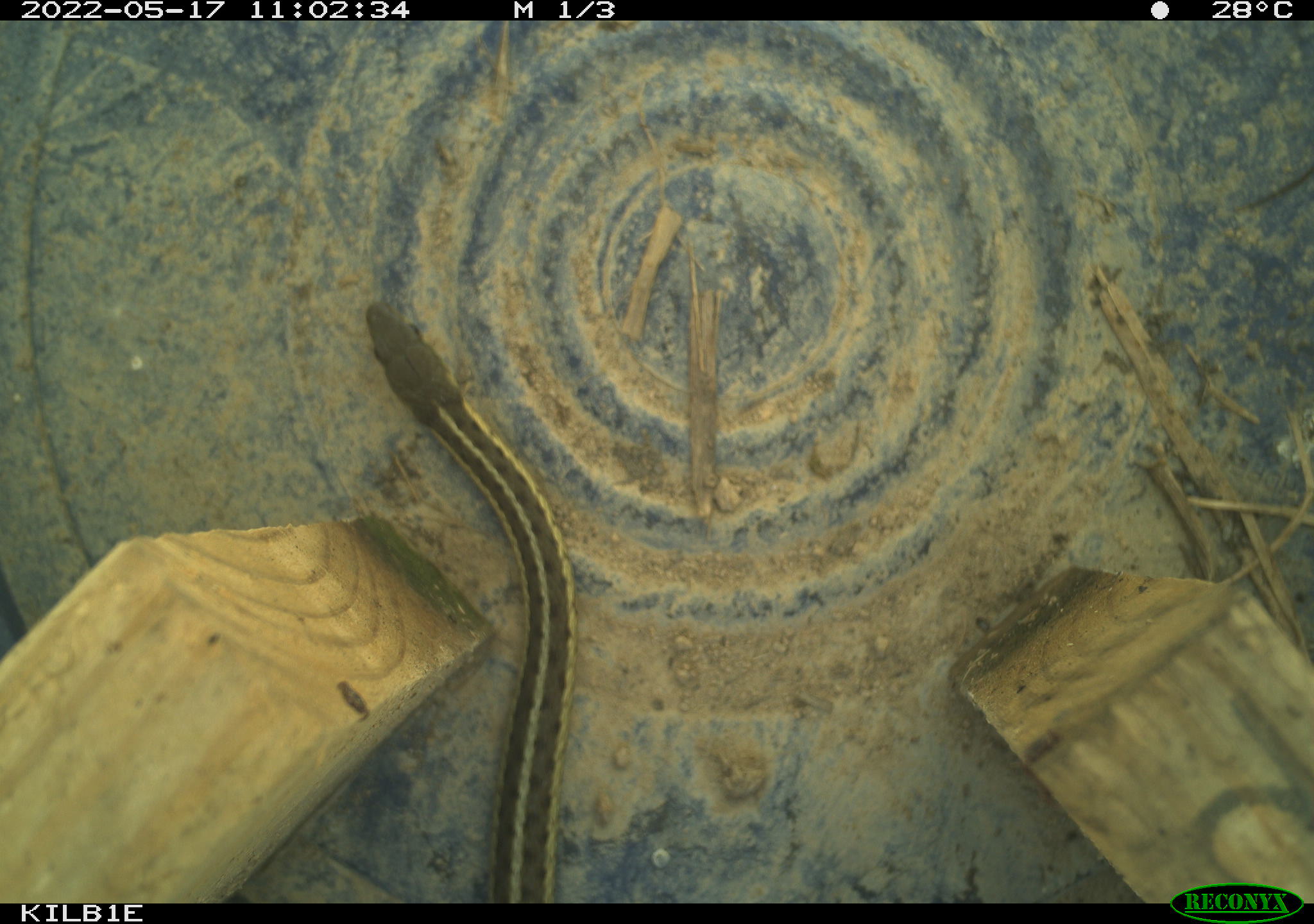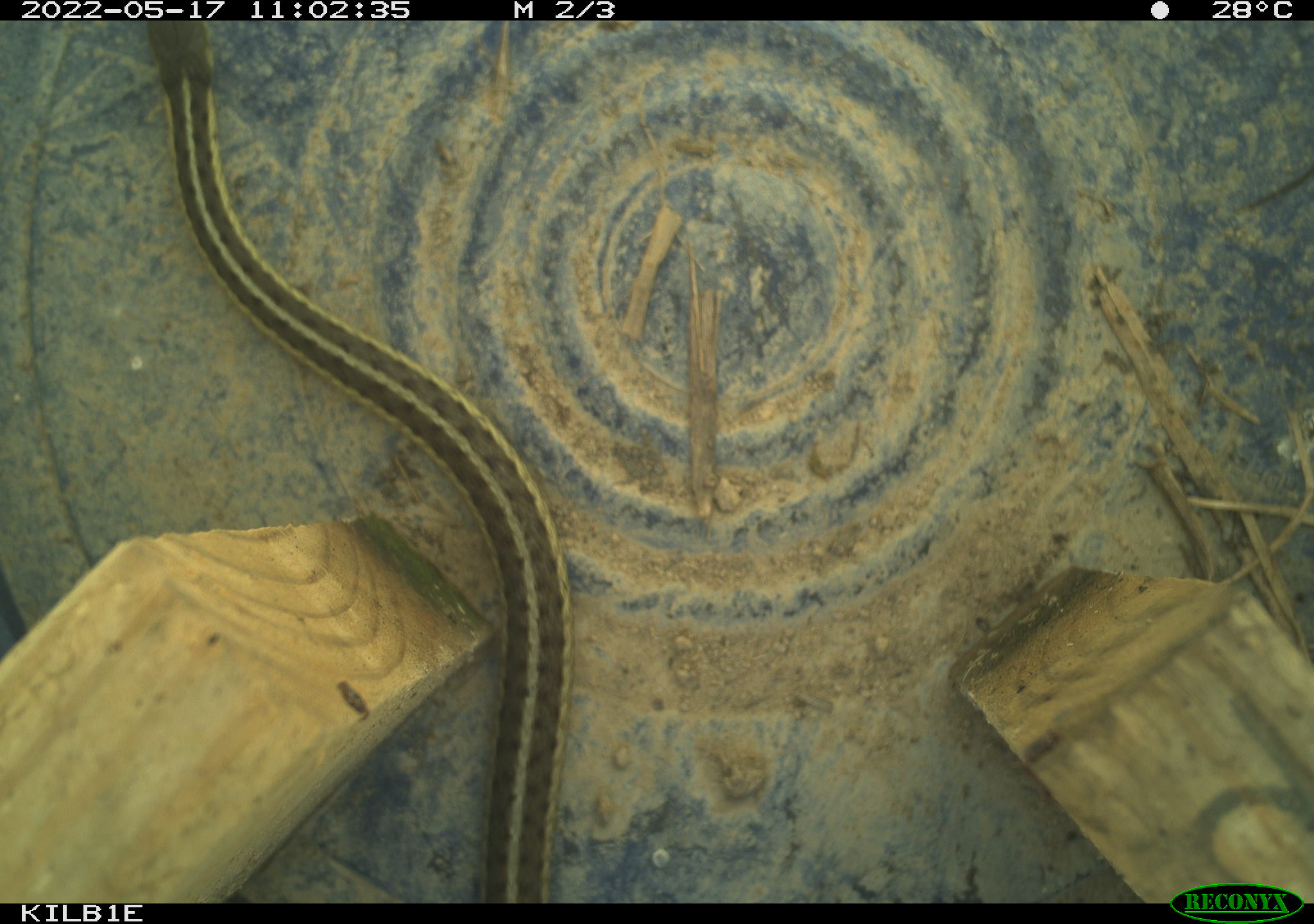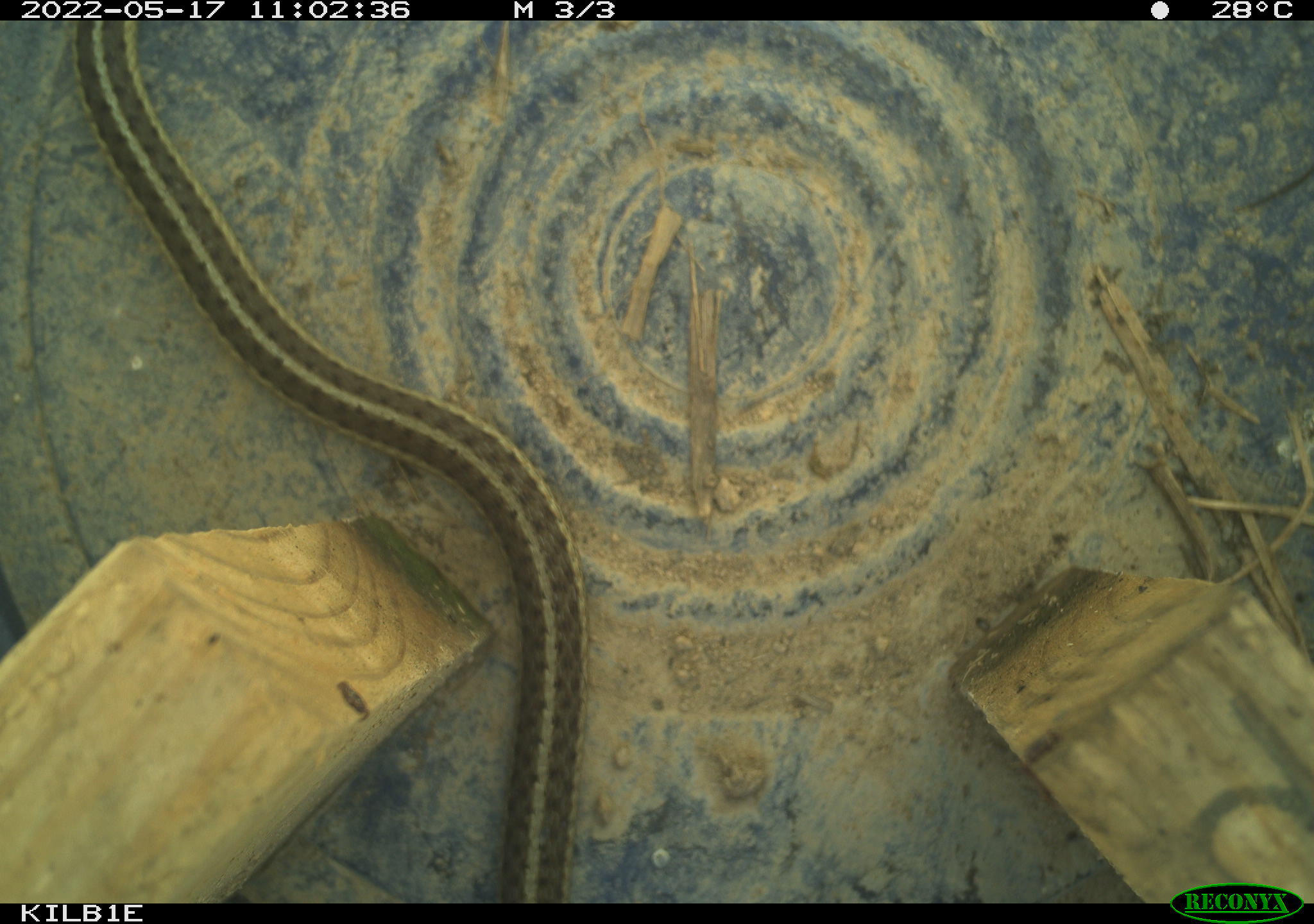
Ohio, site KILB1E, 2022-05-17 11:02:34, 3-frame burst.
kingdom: Animalia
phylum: Chordata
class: Reptilia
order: Squamata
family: Colubridae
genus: Thamnophis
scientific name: Thamnophis sirtalis sirtalis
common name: eastern gartersnake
Eastern gartersnake (Thamnophis sirtalis sirtalis).